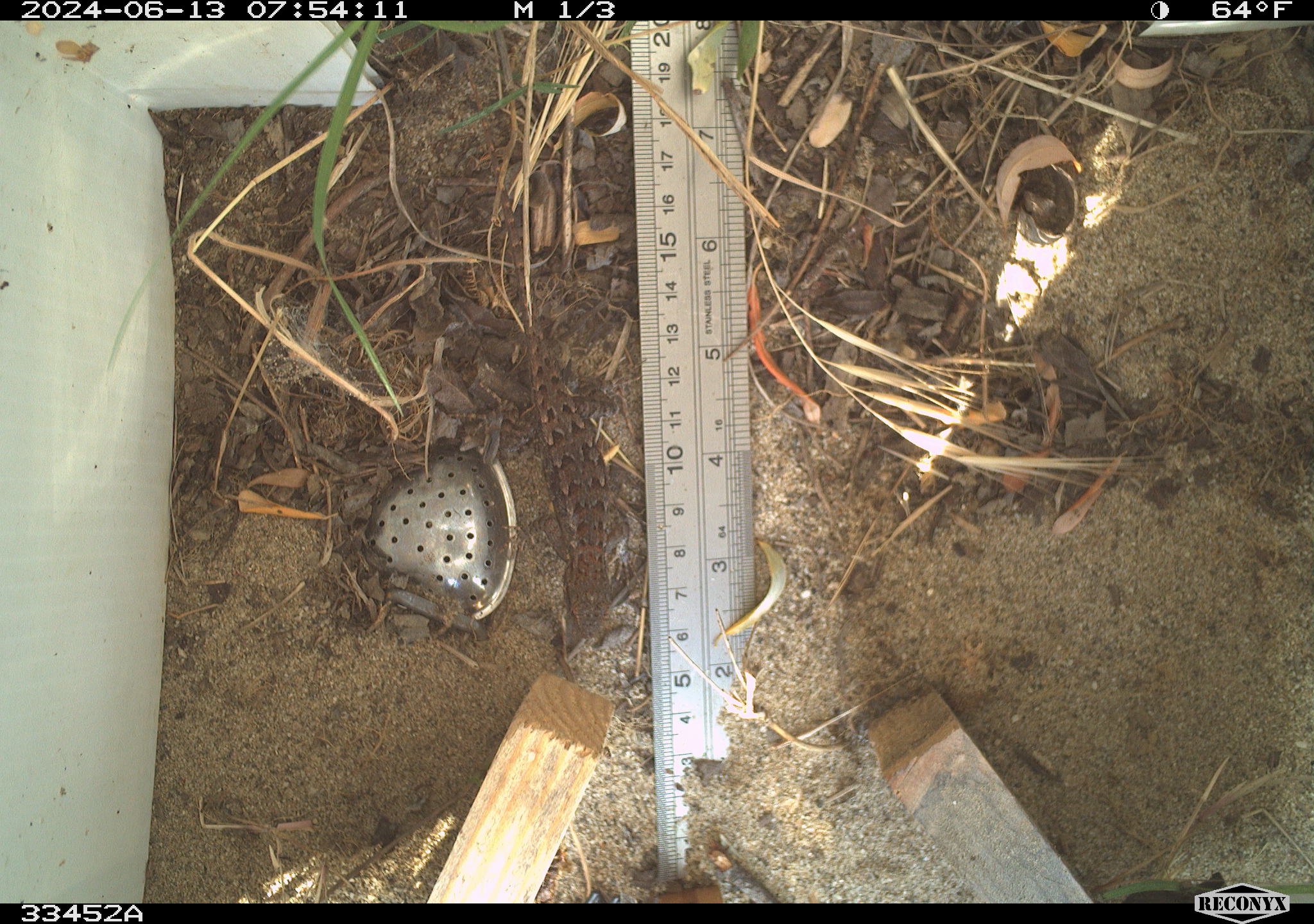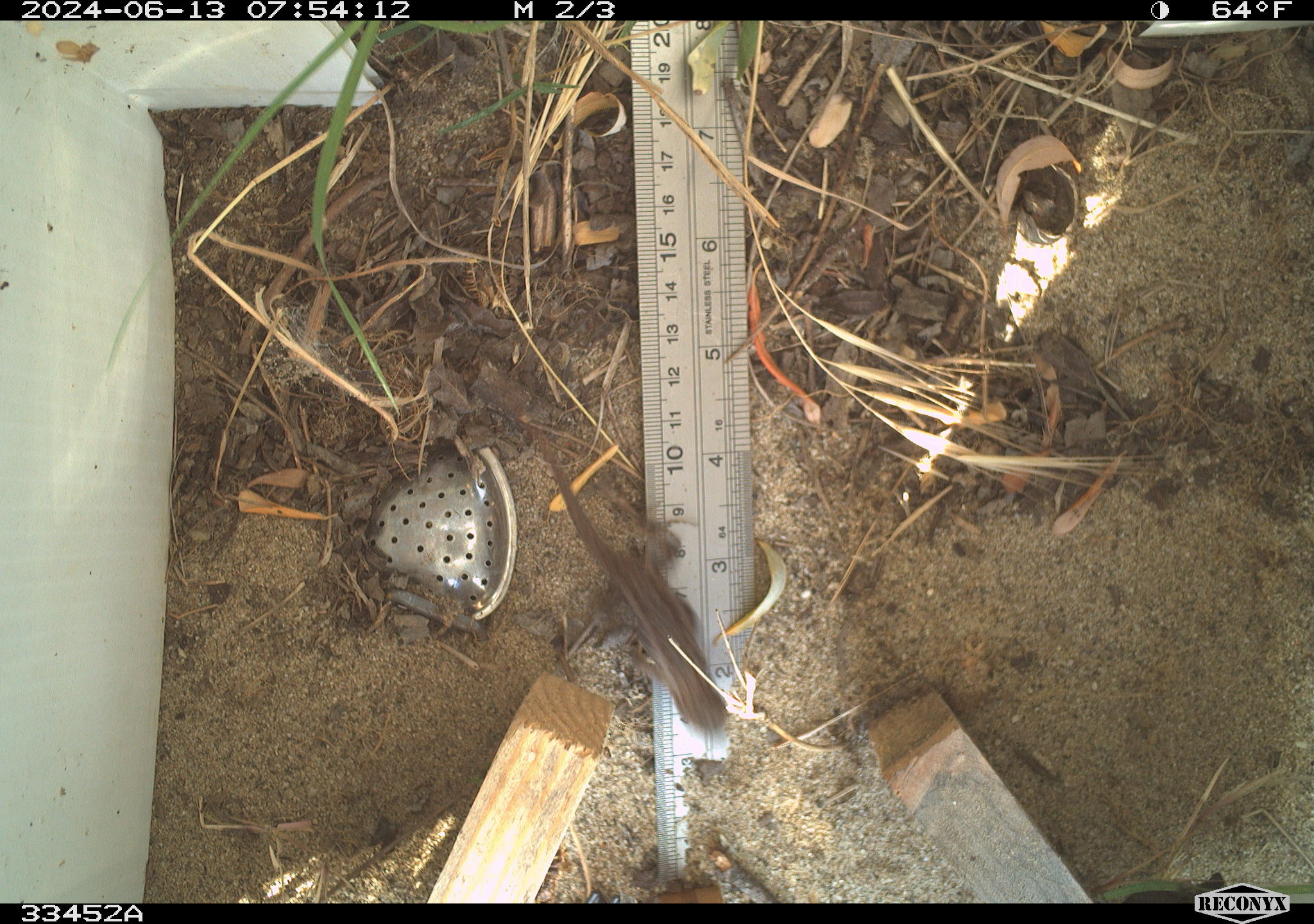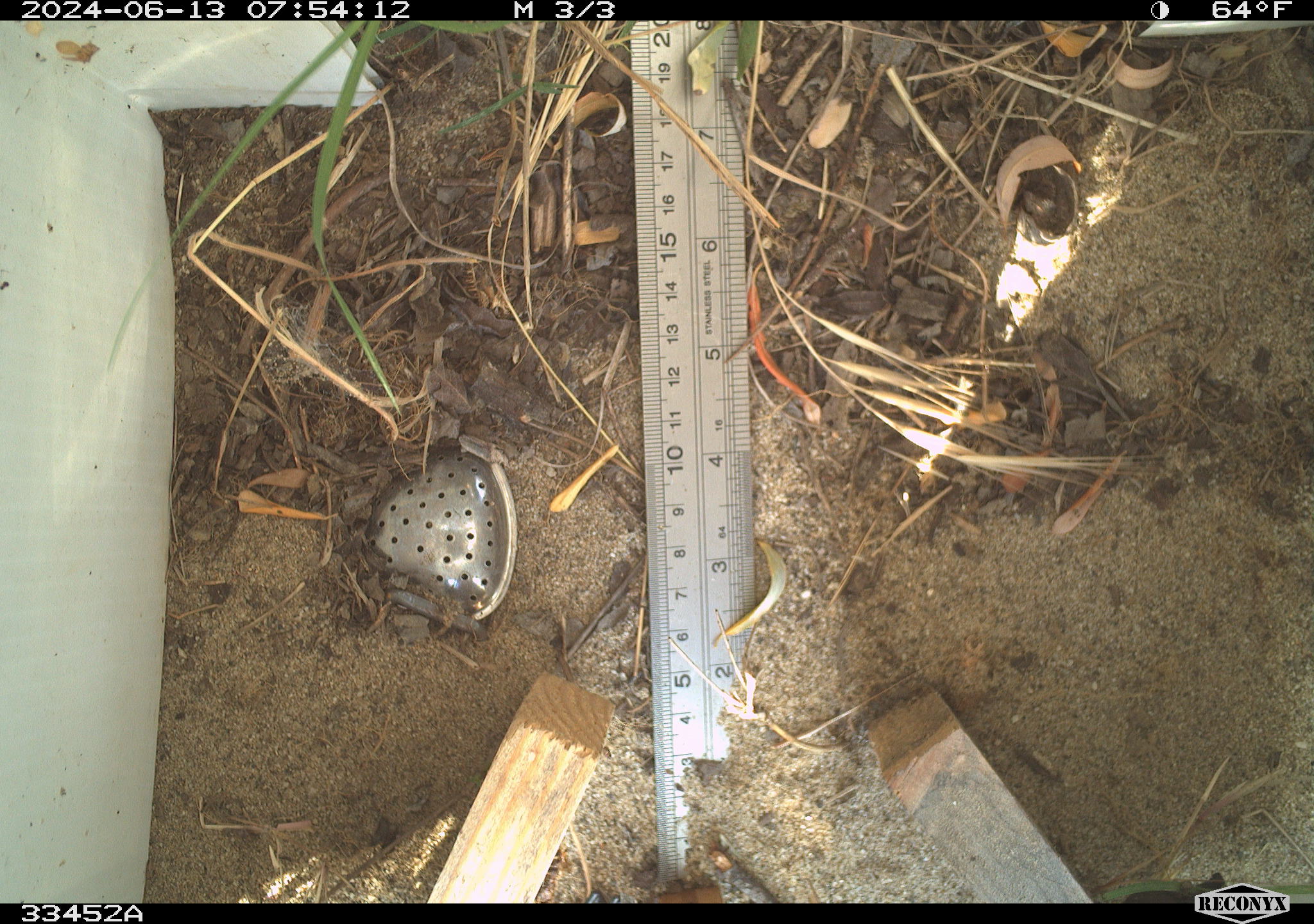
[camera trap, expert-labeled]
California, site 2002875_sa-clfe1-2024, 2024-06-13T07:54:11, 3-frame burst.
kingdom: Animalia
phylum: Chordata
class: Reptilia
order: Squamata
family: Phrynosomatidae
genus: Sceloporus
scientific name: Sceloporus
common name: spiny lizards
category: sceloporus species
Sceloporus species (spiny lizards) (Sceloporus).